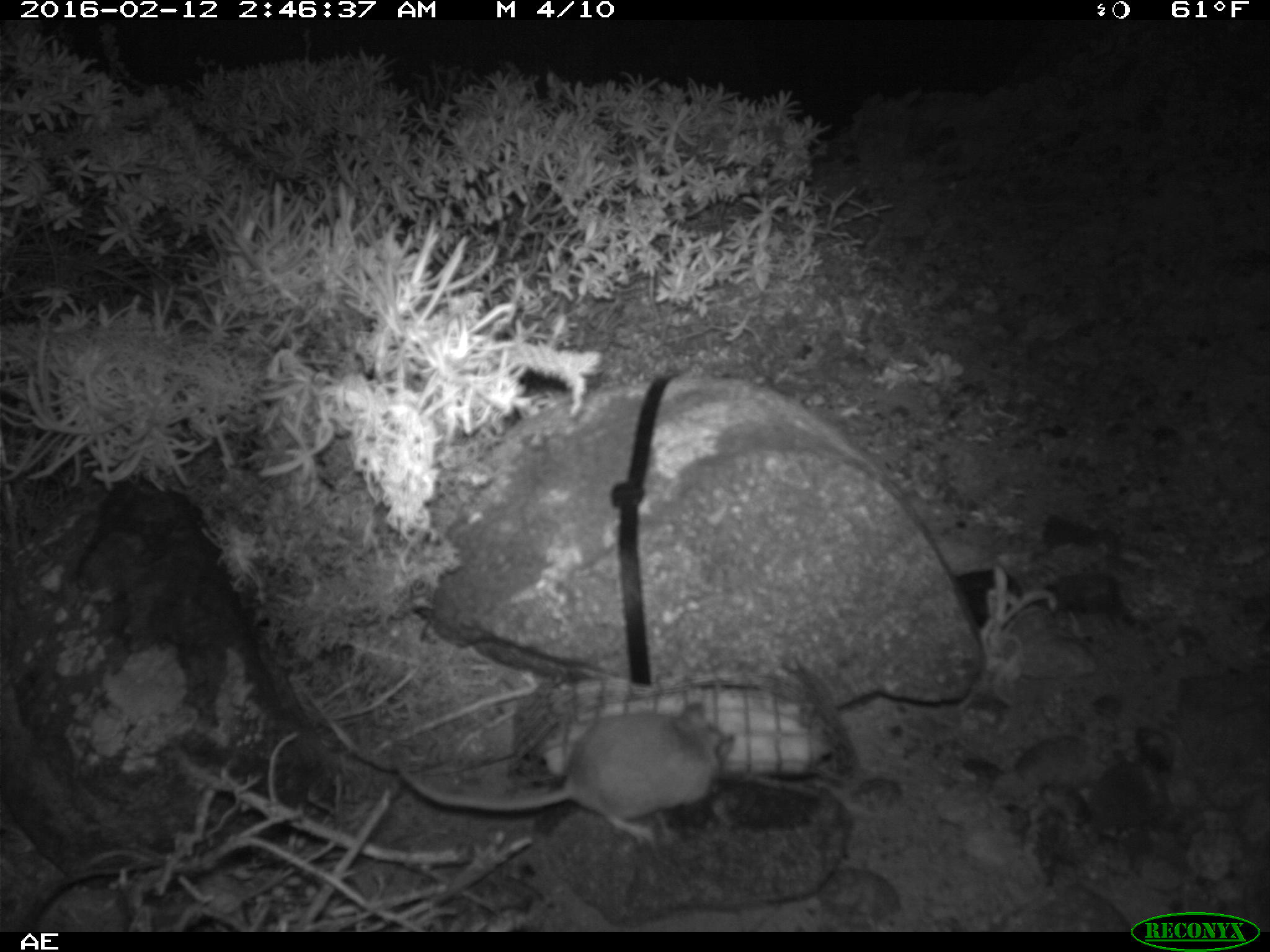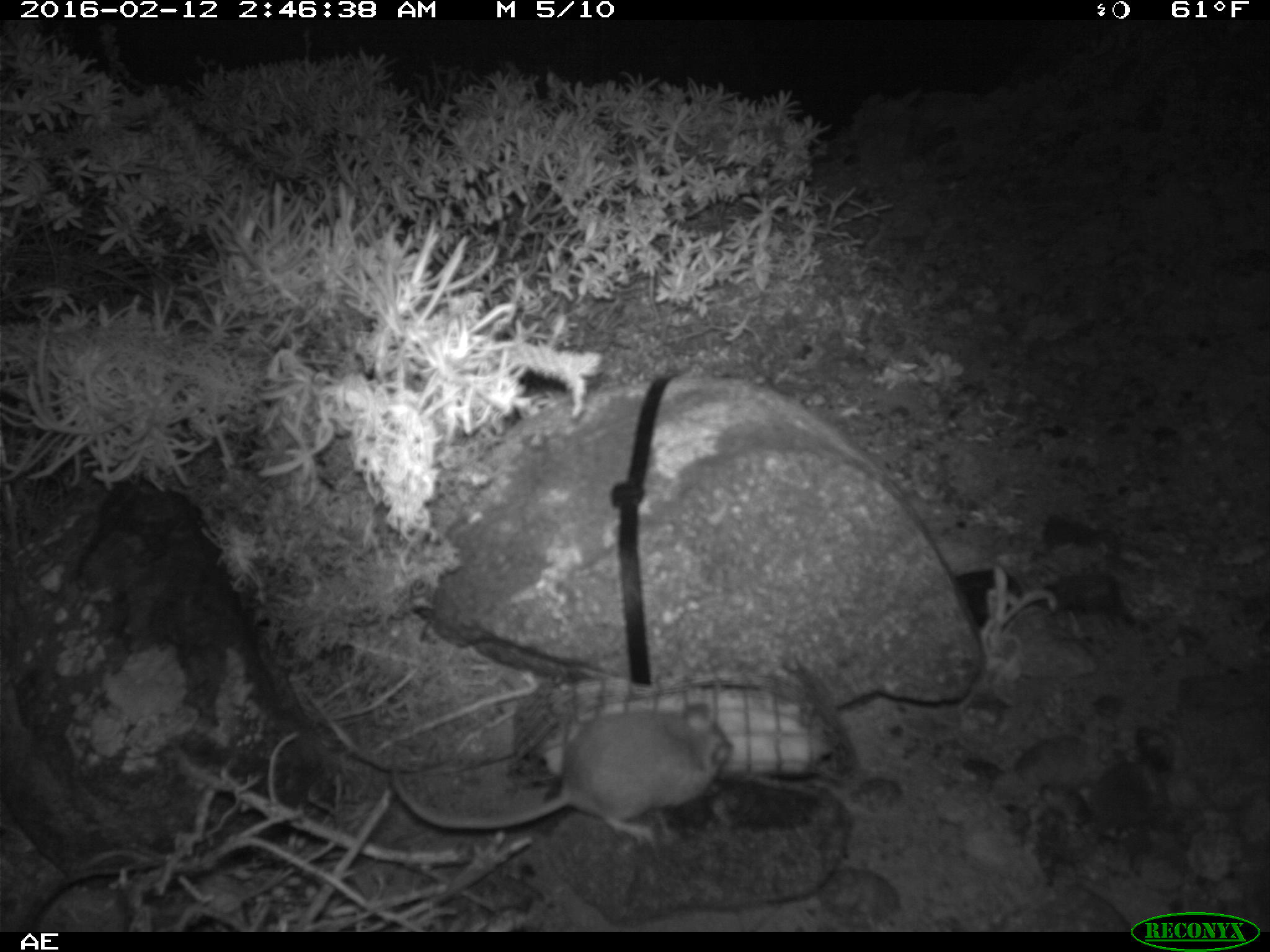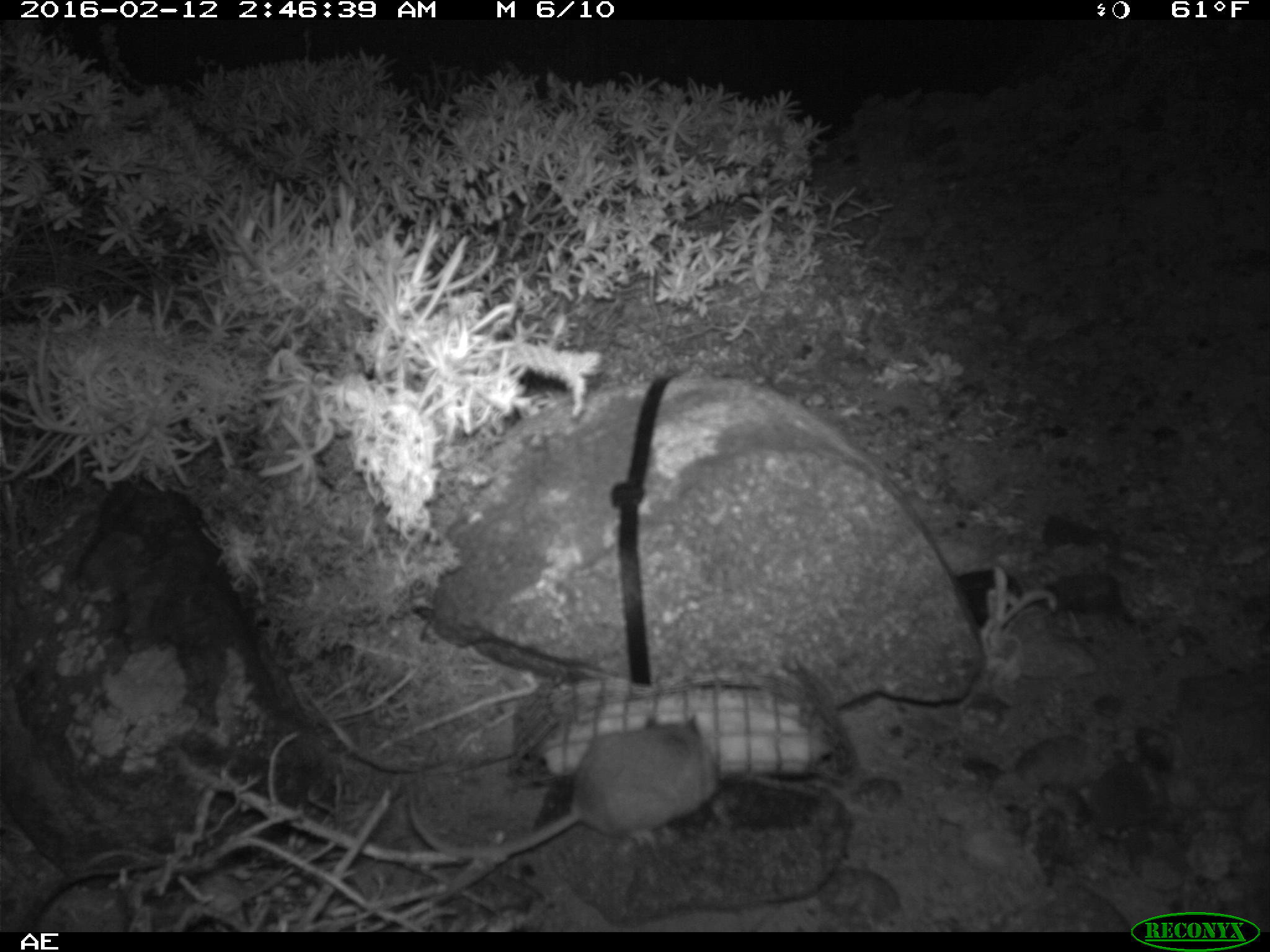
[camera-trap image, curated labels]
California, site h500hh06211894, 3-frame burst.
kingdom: Animalia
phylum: Chordata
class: Mammalia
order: Rodentia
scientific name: Rodentia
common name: rodent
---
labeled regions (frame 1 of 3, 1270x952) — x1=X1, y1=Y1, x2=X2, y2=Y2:
rodent: x1=397, y1=703, x2=738, y2=853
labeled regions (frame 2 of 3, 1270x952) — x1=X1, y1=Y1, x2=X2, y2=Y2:
rodent: x1=390, y1=699, x2=735, y2=843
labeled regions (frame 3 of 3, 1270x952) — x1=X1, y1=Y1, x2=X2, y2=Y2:
rodent: x1=404, y1=710, x2=717, y2=861